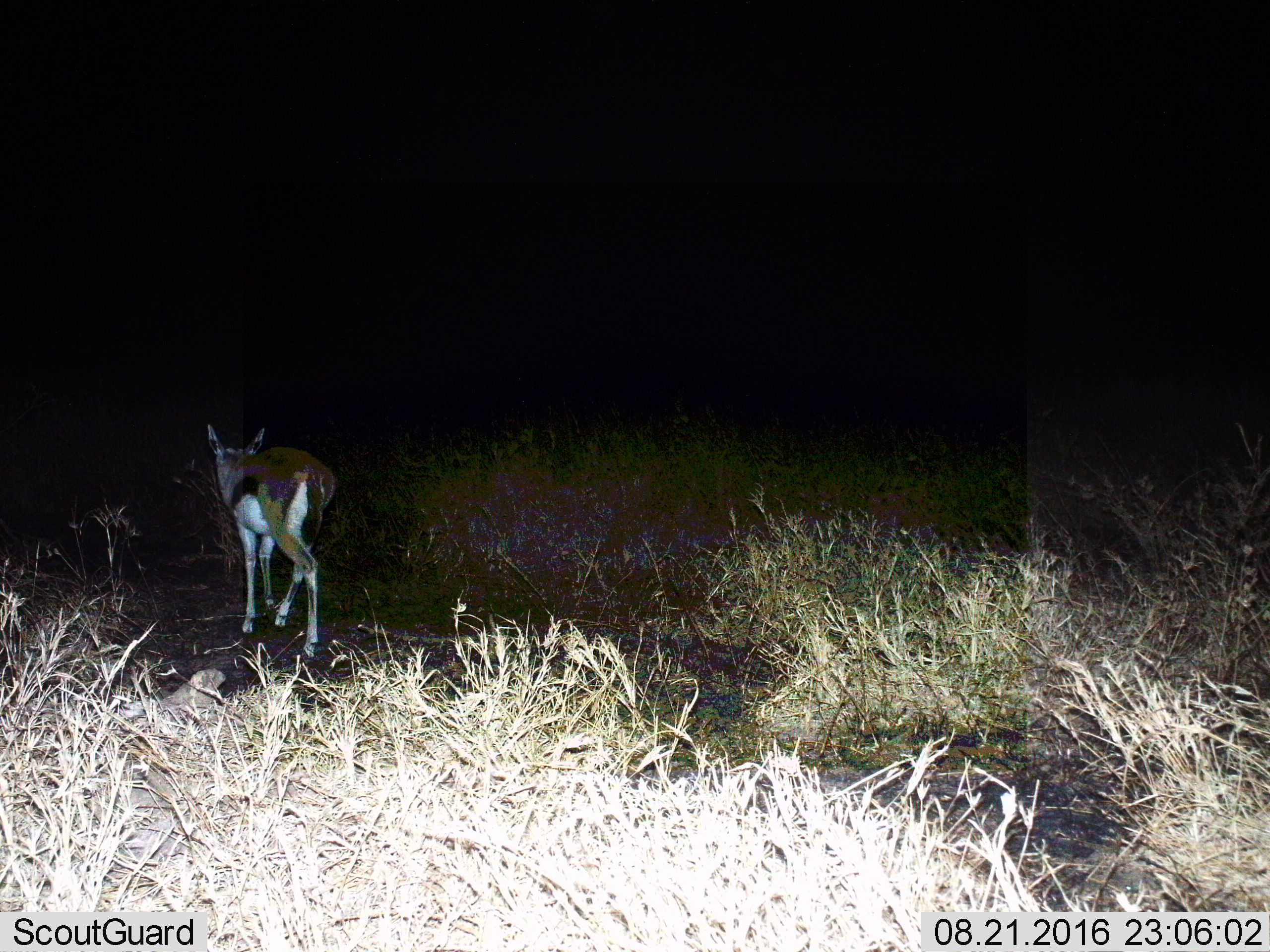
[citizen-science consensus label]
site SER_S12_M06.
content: unidentified animal